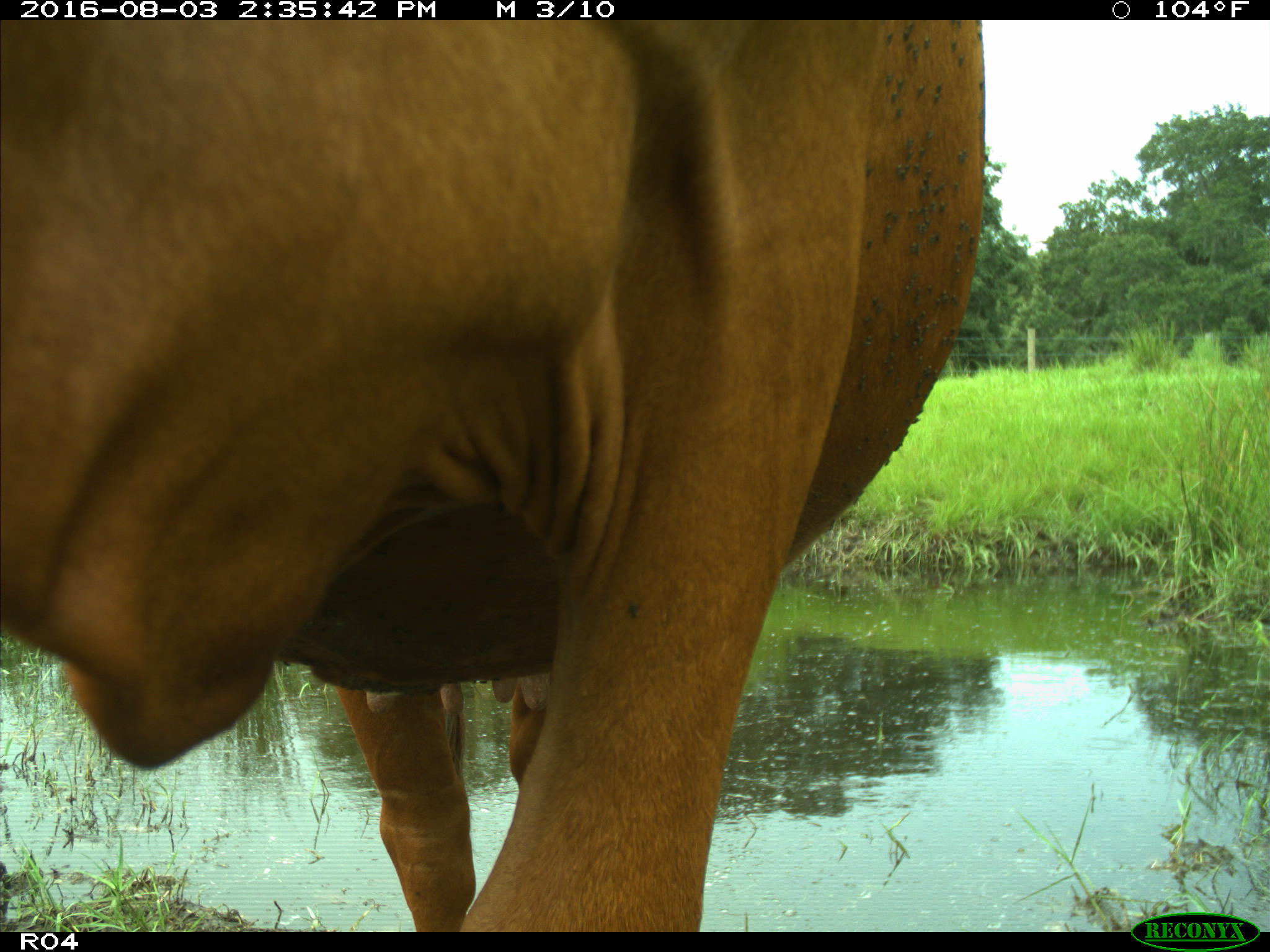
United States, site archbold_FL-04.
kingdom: Animalia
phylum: Chordata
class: Mammalia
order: Artiodactyla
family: Bovidae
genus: Bos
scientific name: Bos taurus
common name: domestic cow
Bos taurus (domestic cow).